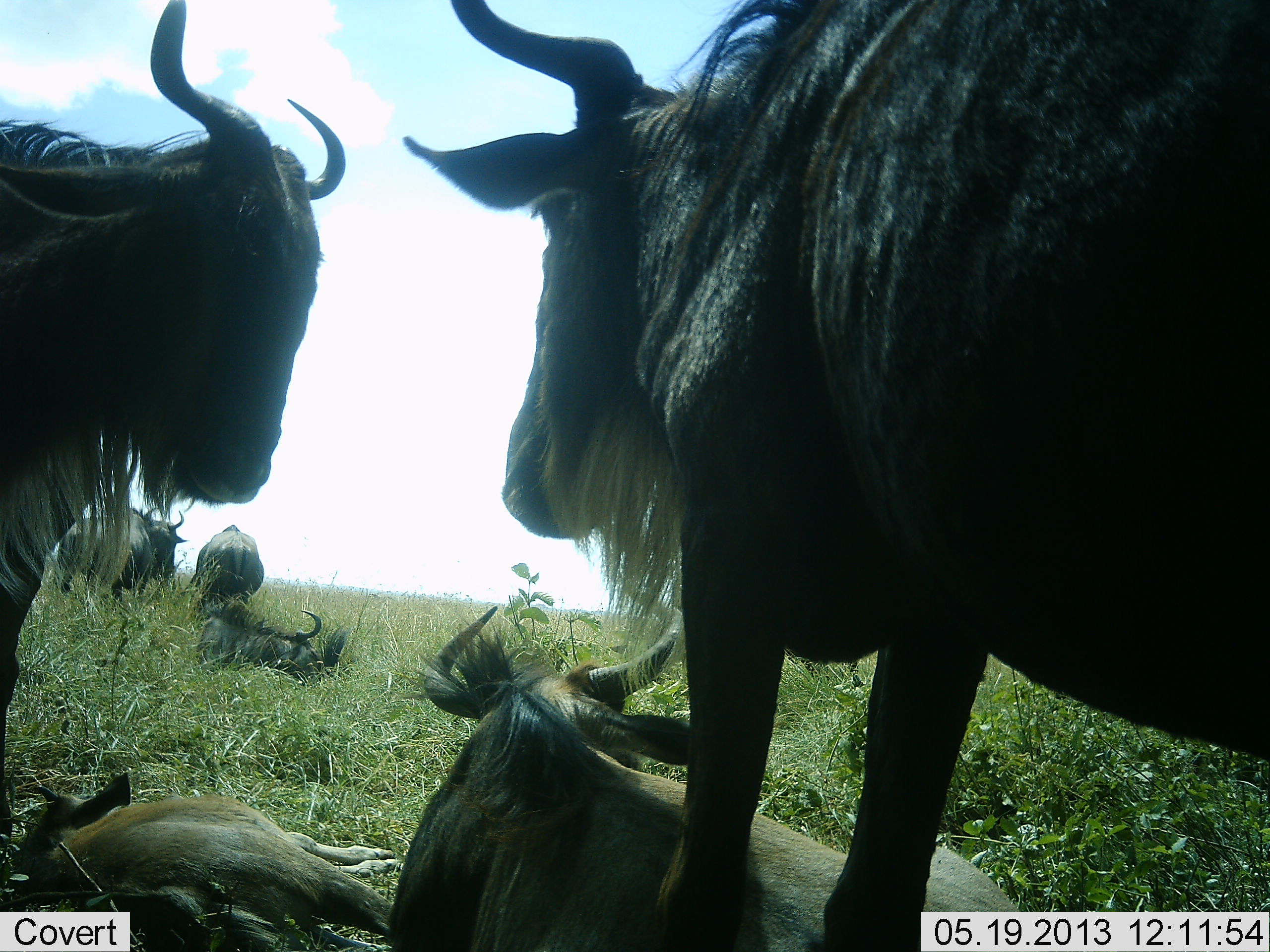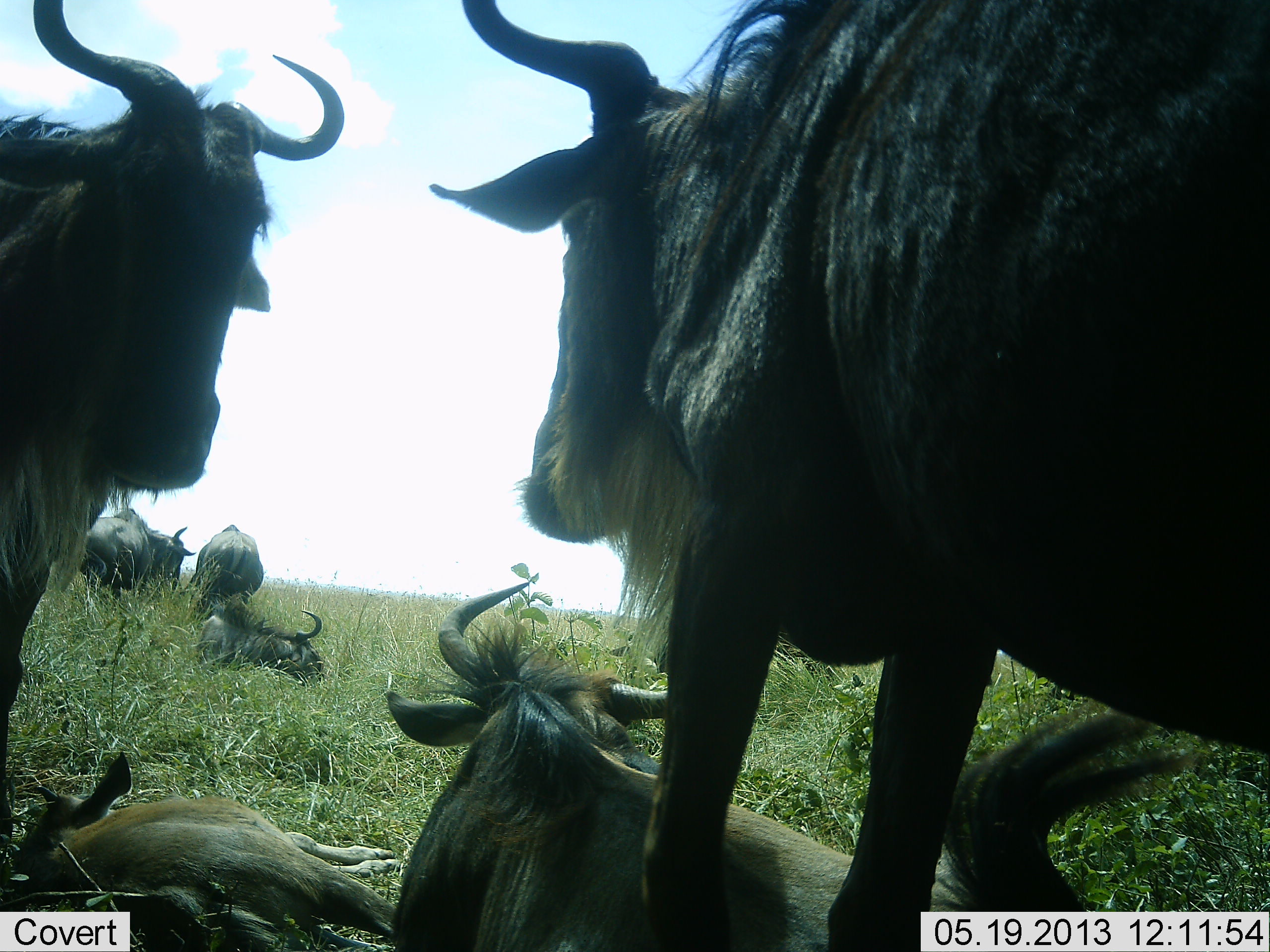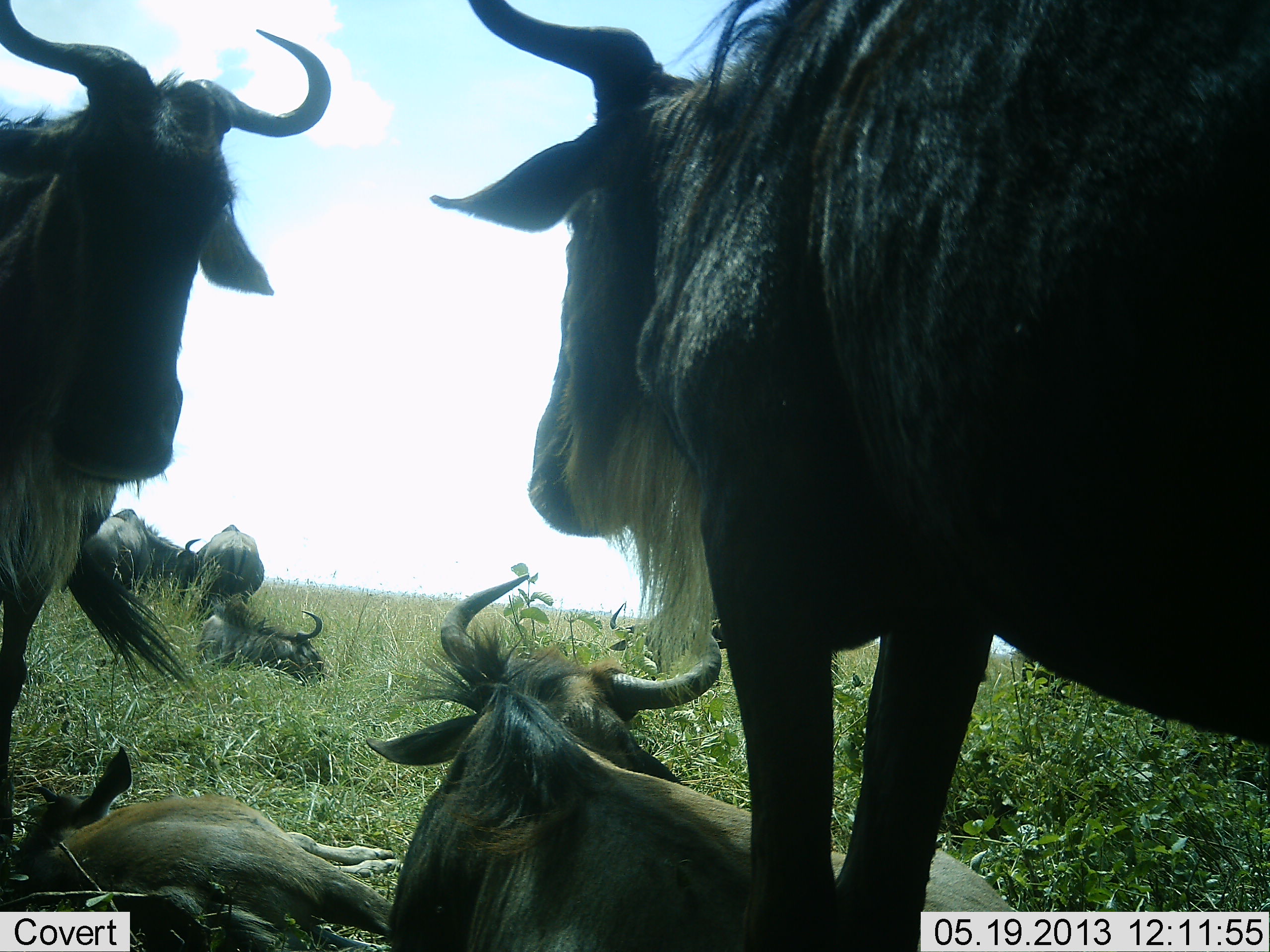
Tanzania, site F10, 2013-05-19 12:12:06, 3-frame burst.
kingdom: Animalia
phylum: Chordata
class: Mammalia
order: Artiodactyla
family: Bovidae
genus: Connochaetes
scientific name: Connochaetes taurinus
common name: blue wildebeest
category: wildebeest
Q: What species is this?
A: Wildebeest (blue wildebeest) (Connochaetes taurinus).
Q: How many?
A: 7.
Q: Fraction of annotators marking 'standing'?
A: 92%.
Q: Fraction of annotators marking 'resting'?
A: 96%.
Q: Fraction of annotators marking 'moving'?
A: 4%.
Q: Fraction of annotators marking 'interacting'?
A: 4%.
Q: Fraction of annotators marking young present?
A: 28%.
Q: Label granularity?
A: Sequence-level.